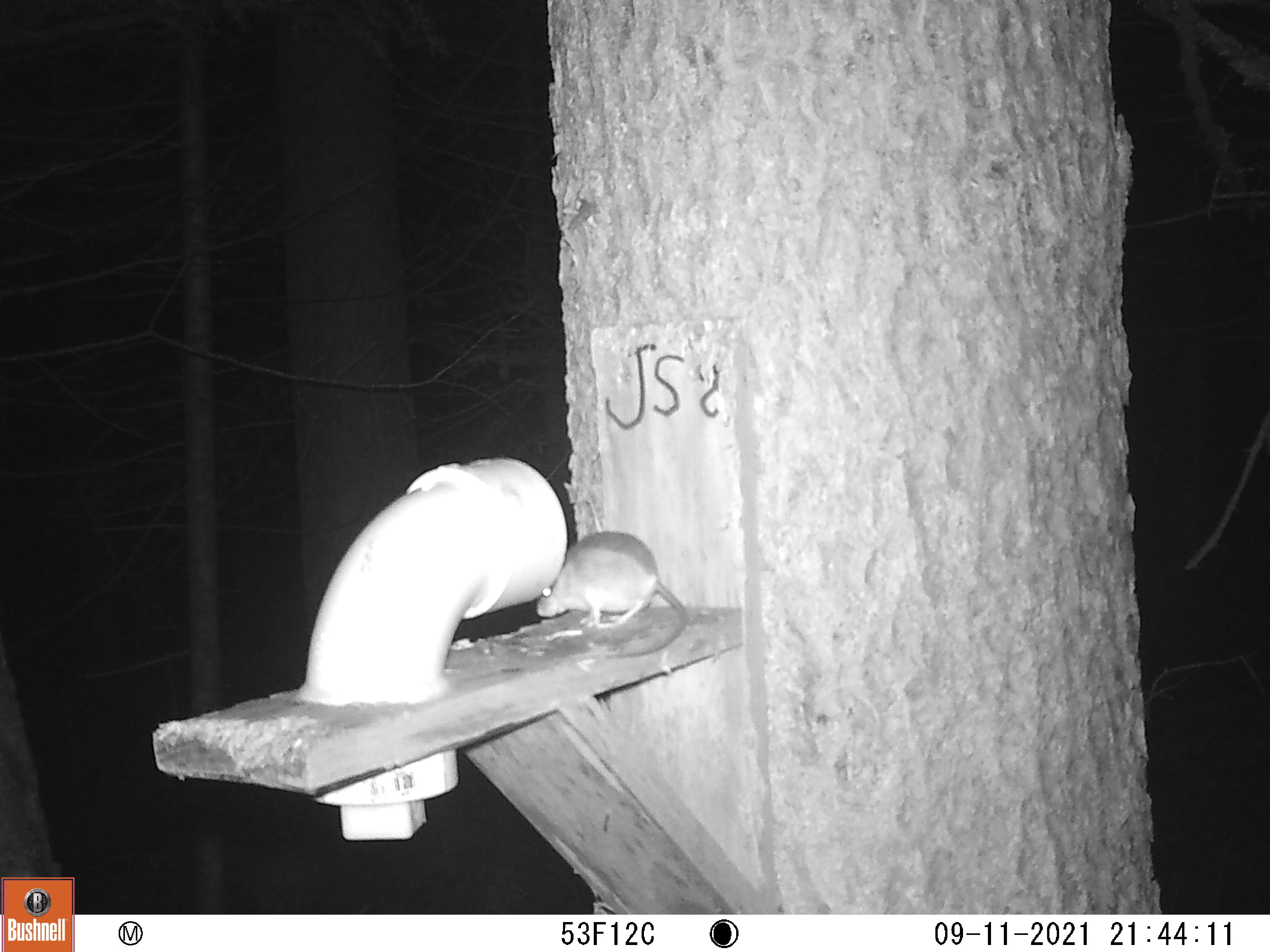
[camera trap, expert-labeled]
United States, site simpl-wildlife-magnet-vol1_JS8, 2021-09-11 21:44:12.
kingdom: Animalia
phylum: Chordata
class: Mammalia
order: Rodentia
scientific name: Rodentia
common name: mouse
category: mouse sp.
Mouse sp. (mouse) (Rodentia).